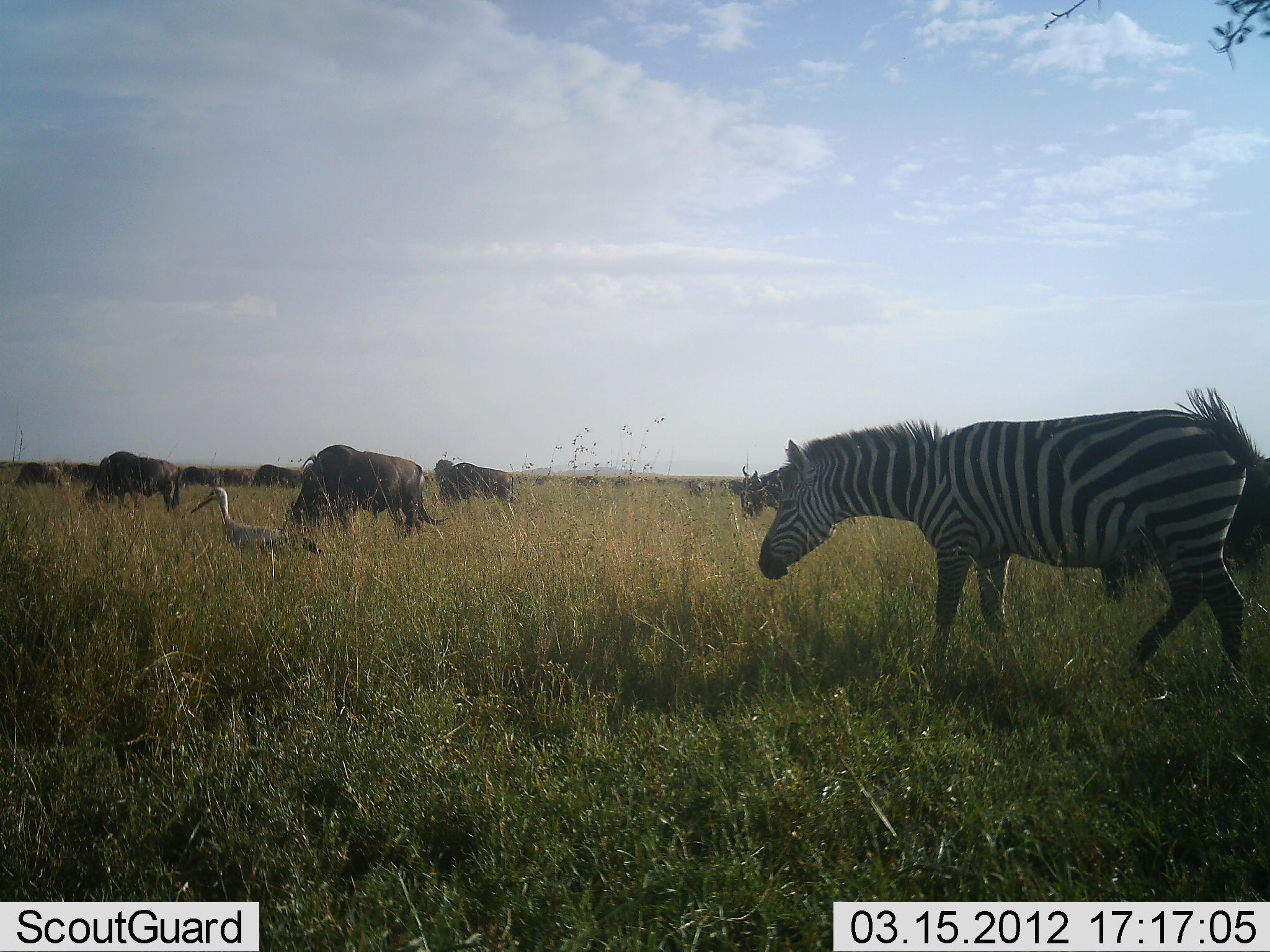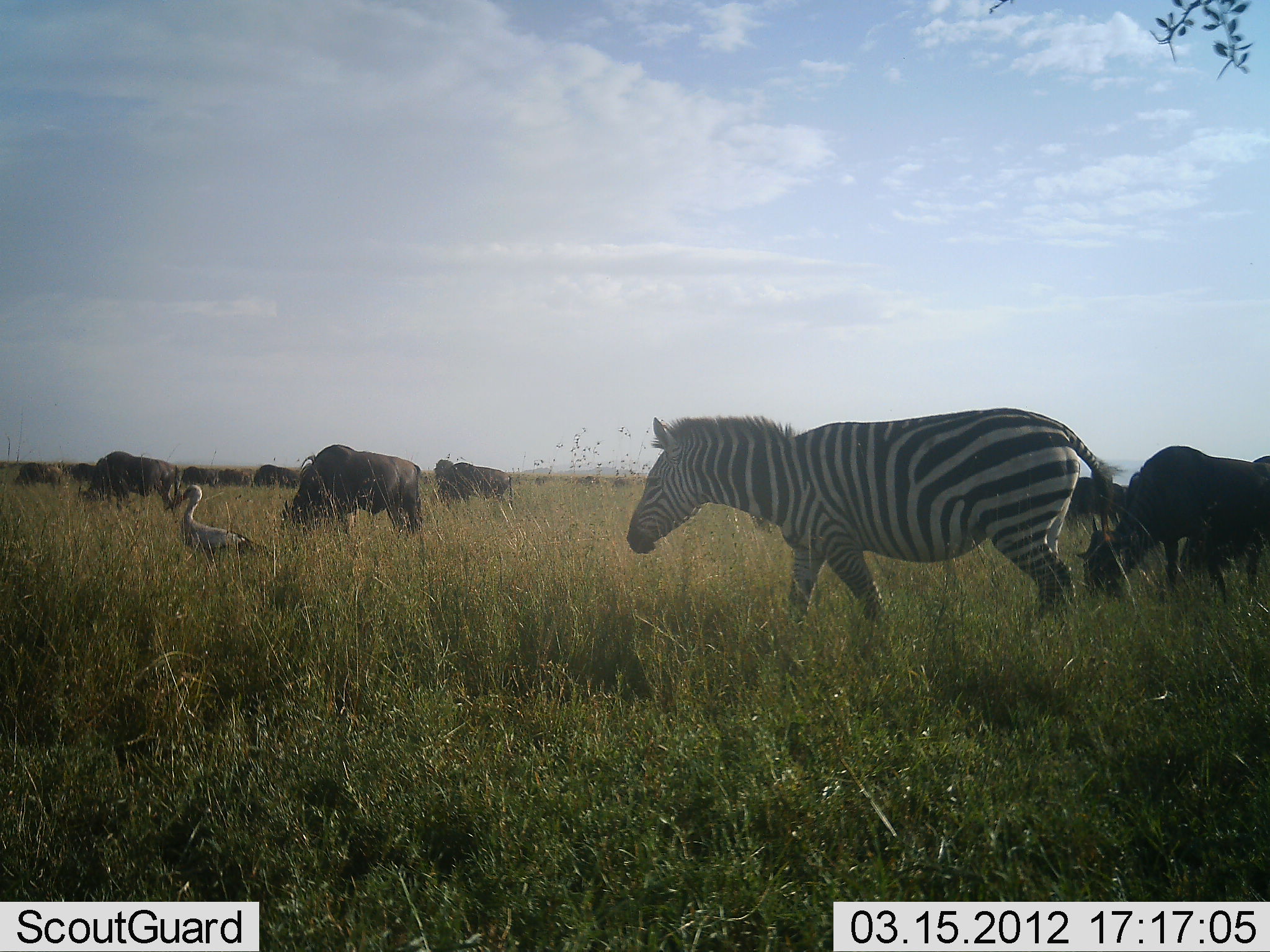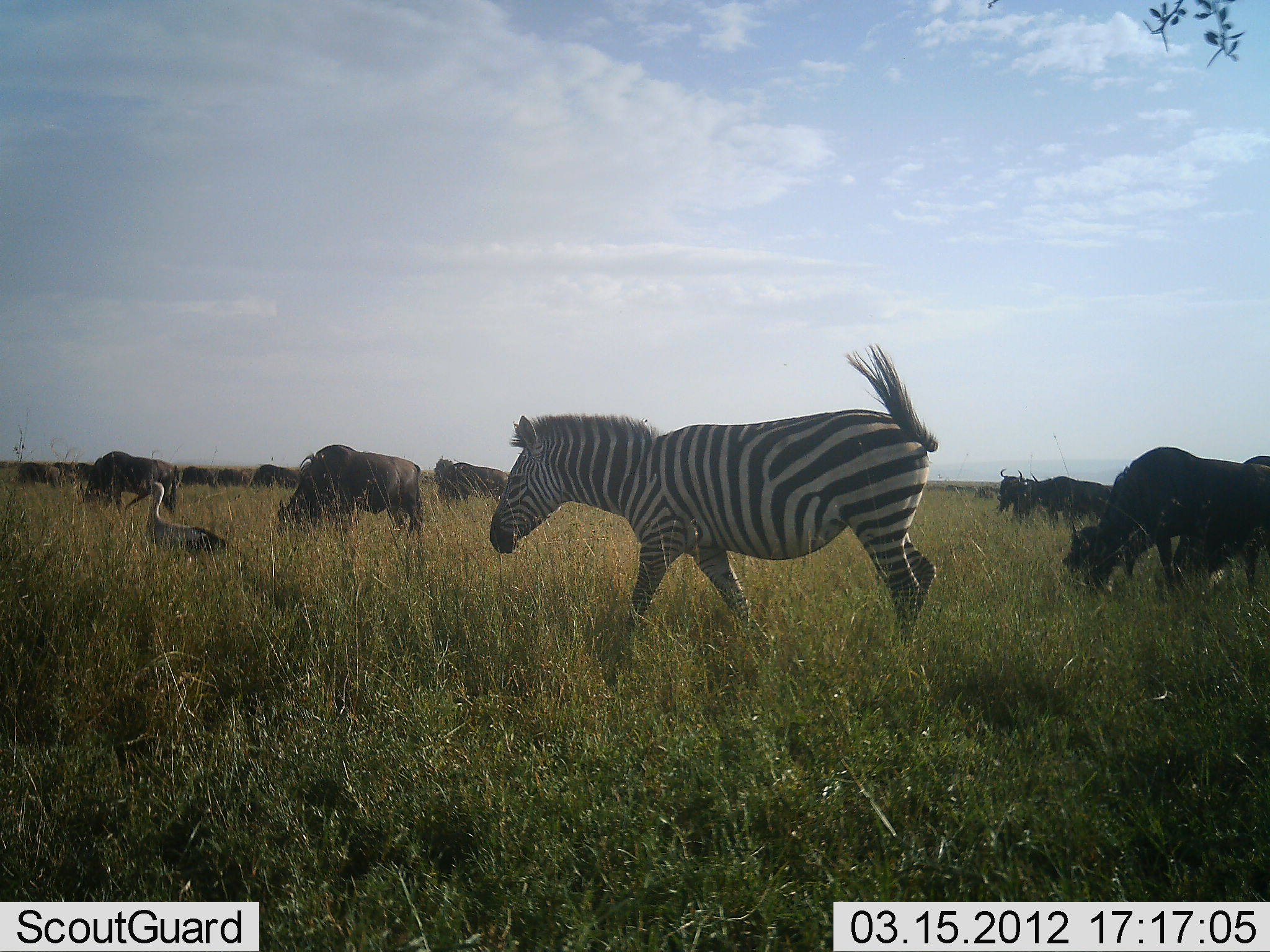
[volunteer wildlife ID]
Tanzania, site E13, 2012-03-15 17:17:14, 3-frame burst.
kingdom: Animalia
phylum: Chordata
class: Aves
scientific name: Aves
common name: bird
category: otherbird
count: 1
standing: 40%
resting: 5%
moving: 55%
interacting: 0%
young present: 0%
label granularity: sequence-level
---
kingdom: Animalia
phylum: Chordata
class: Mammalia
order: Artiodactyla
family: Bovidae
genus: Connochaetes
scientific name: Connochaetes taurinus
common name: blue wildebeest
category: wildebeest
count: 11-50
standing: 60%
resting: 0%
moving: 10%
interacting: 0%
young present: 0%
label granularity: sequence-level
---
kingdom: Animalia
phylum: Chordata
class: Mammalia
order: Perissodactyla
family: Equidae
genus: Equus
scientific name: Equus quagga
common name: plains zebra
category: zebra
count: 1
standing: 5%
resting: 0%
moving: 100%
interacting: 0%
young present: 0%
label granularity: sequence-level